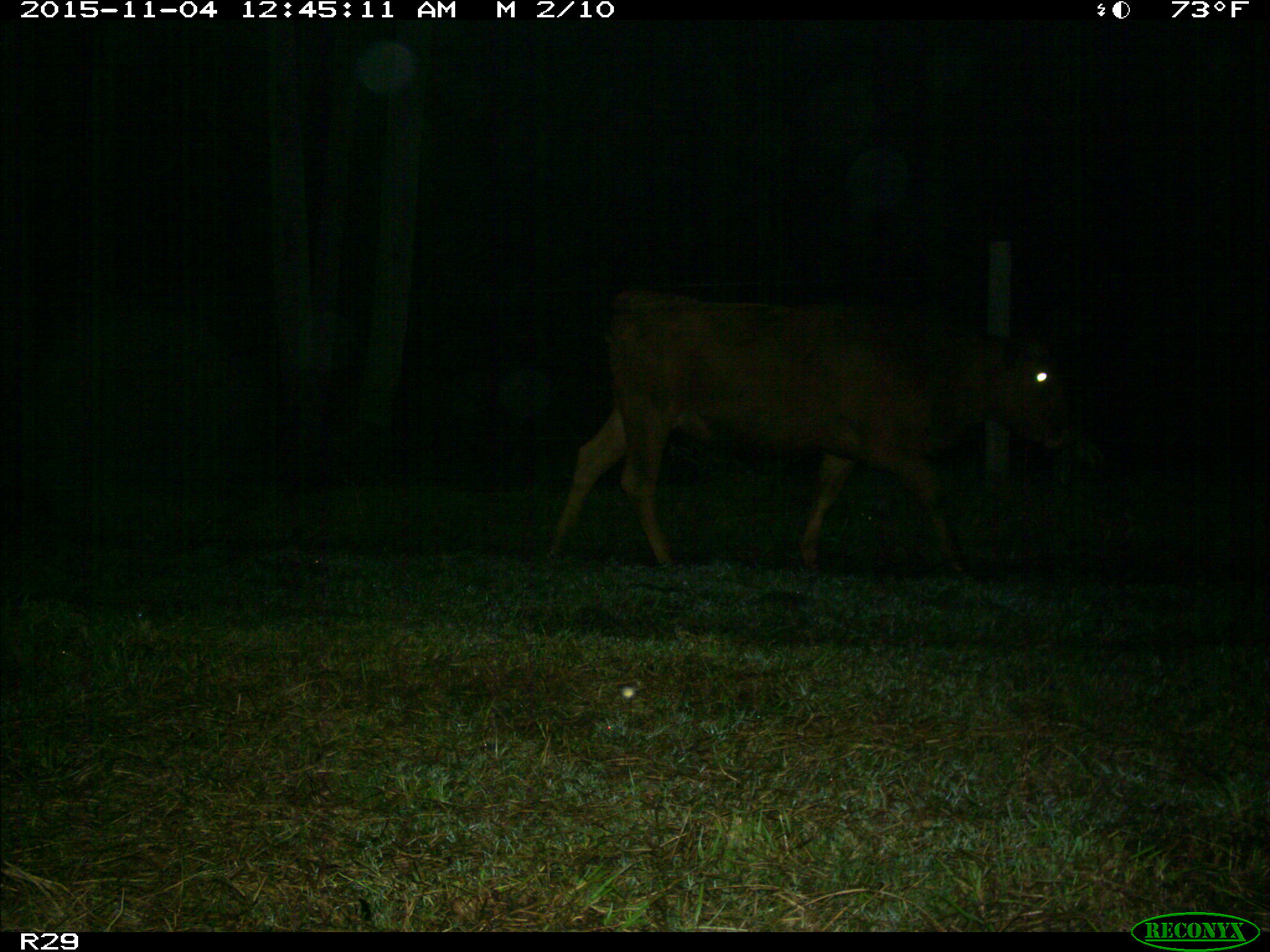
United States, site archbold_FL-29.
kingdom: Animalia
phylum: Chordata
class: Mammalia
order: Artiodactyla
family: Bovidae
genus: Bos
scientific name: Bos taurus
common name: domestic cow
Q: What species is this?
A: Bos taurus (domestic cow).